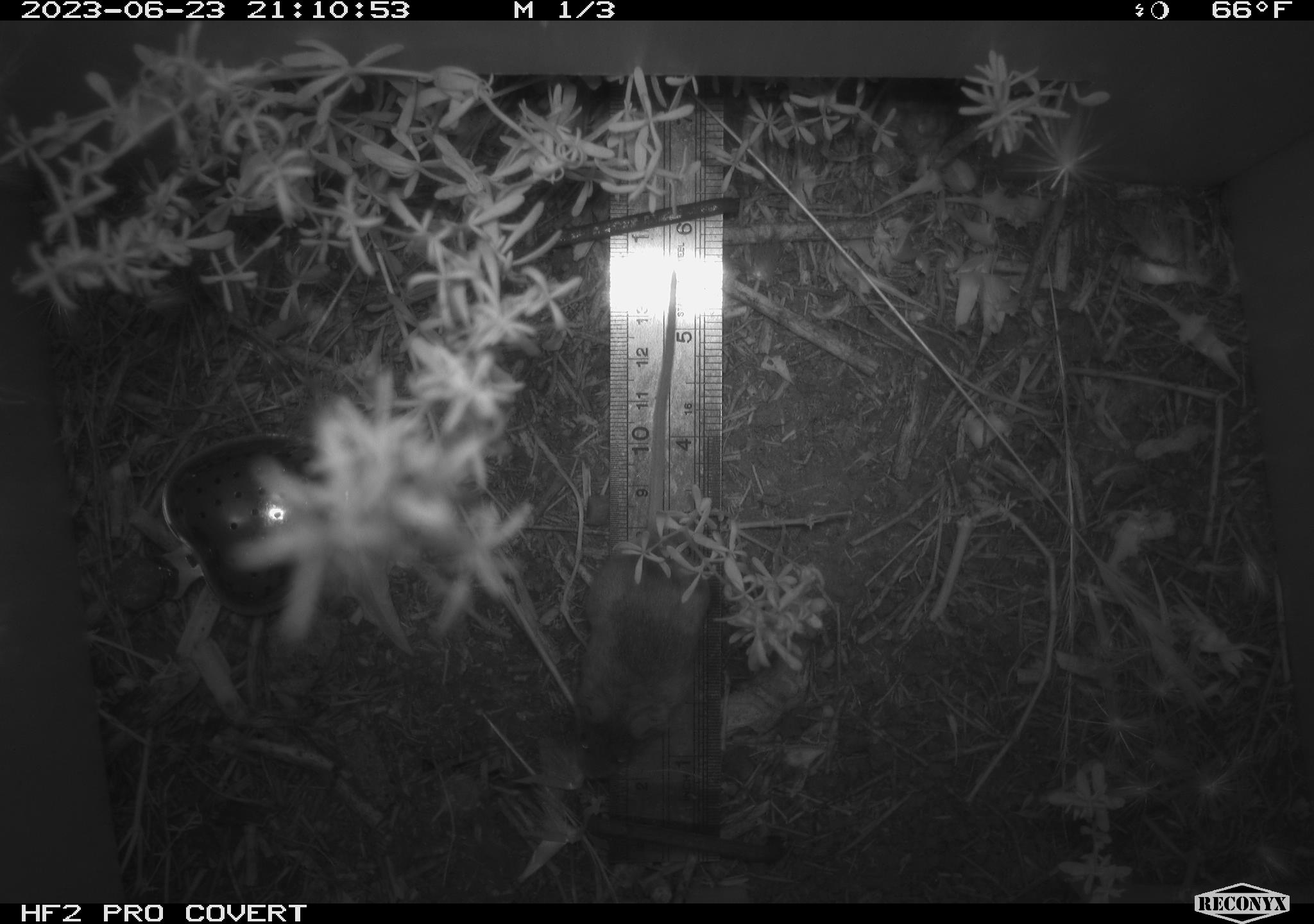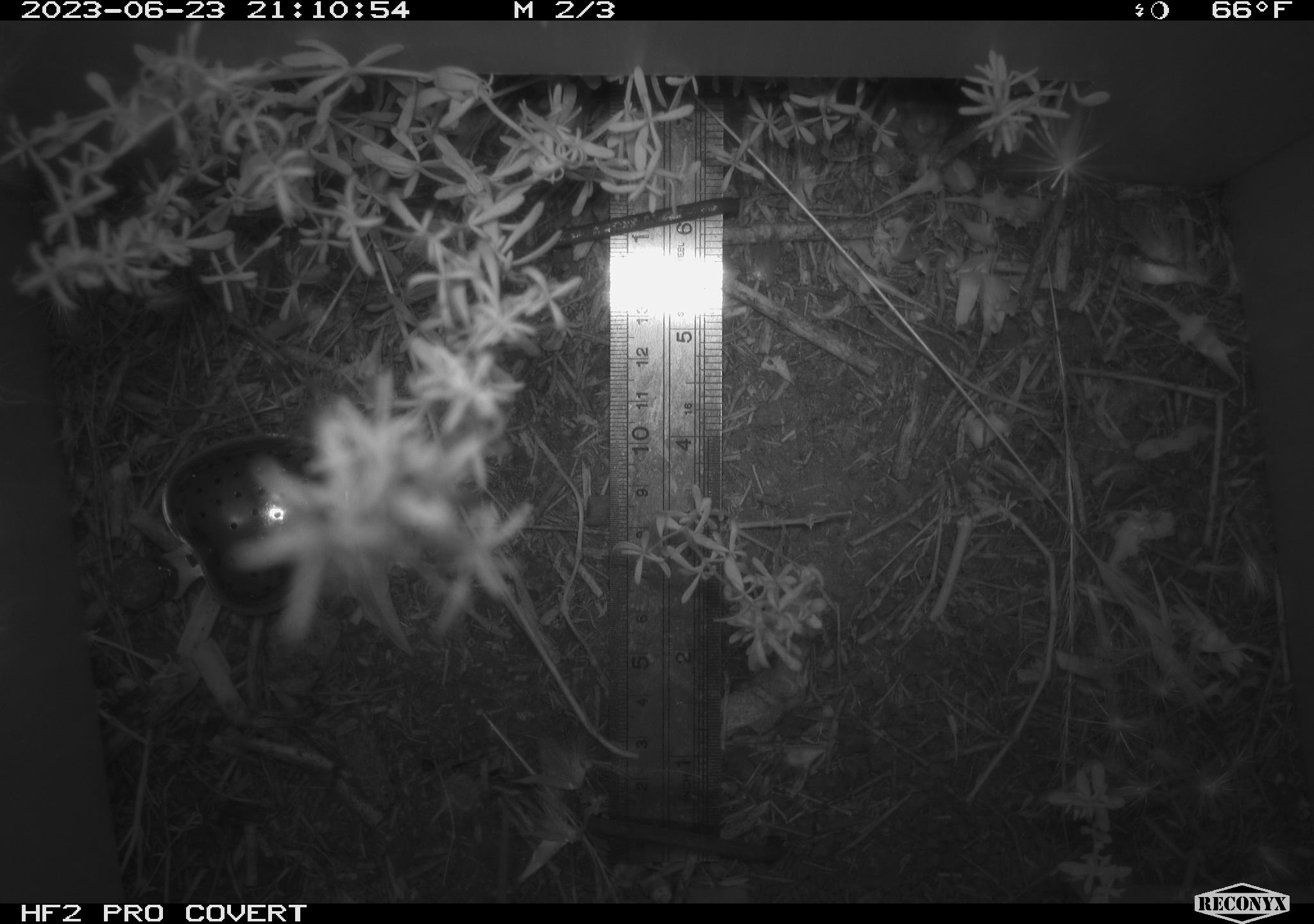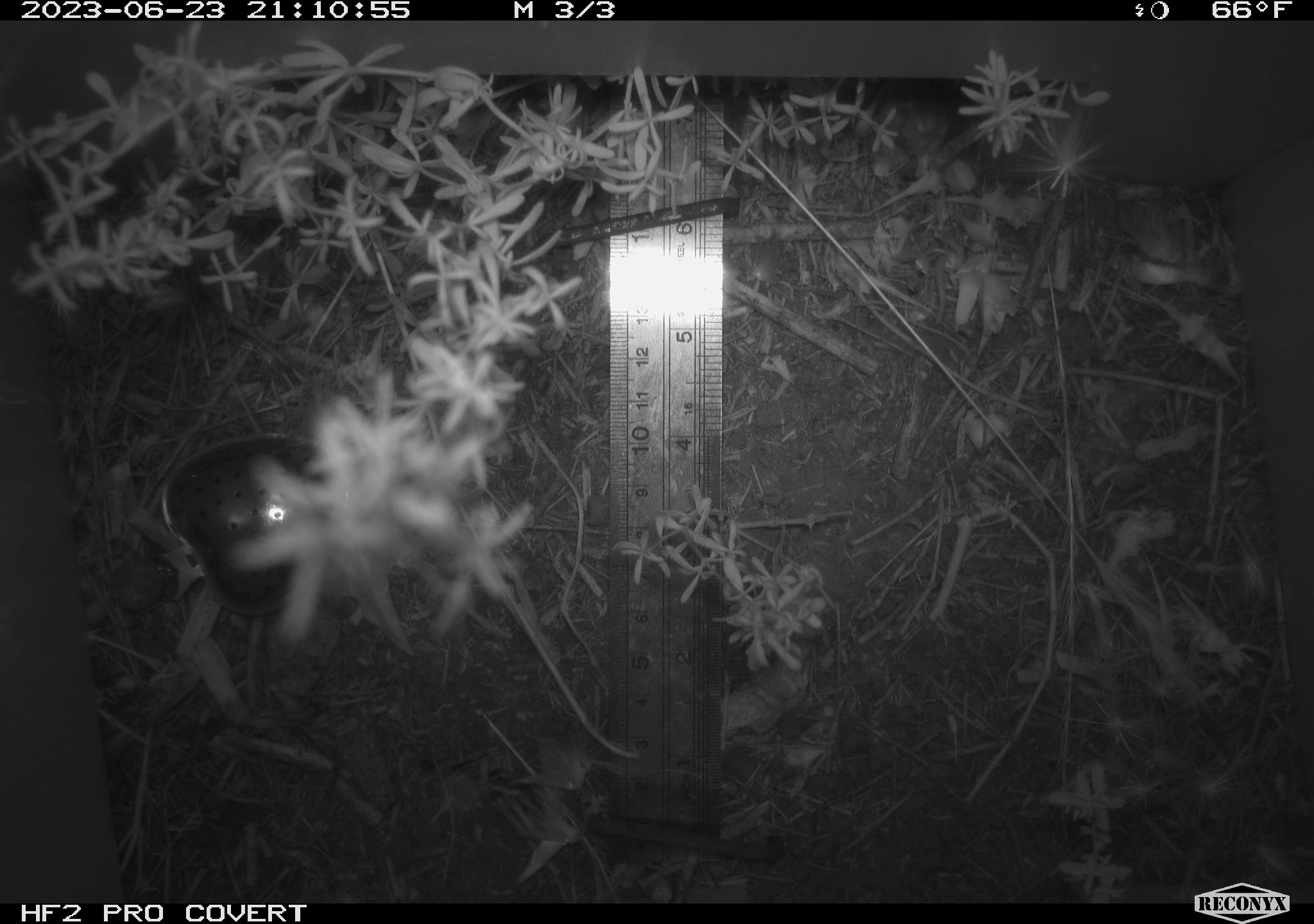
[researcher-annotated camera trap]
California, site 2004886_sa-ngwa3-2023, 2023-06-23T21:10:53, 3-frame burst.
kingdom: Animalia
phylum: Chordata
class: Mammalia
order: Rodentia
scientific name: Rodentia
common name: mouse species